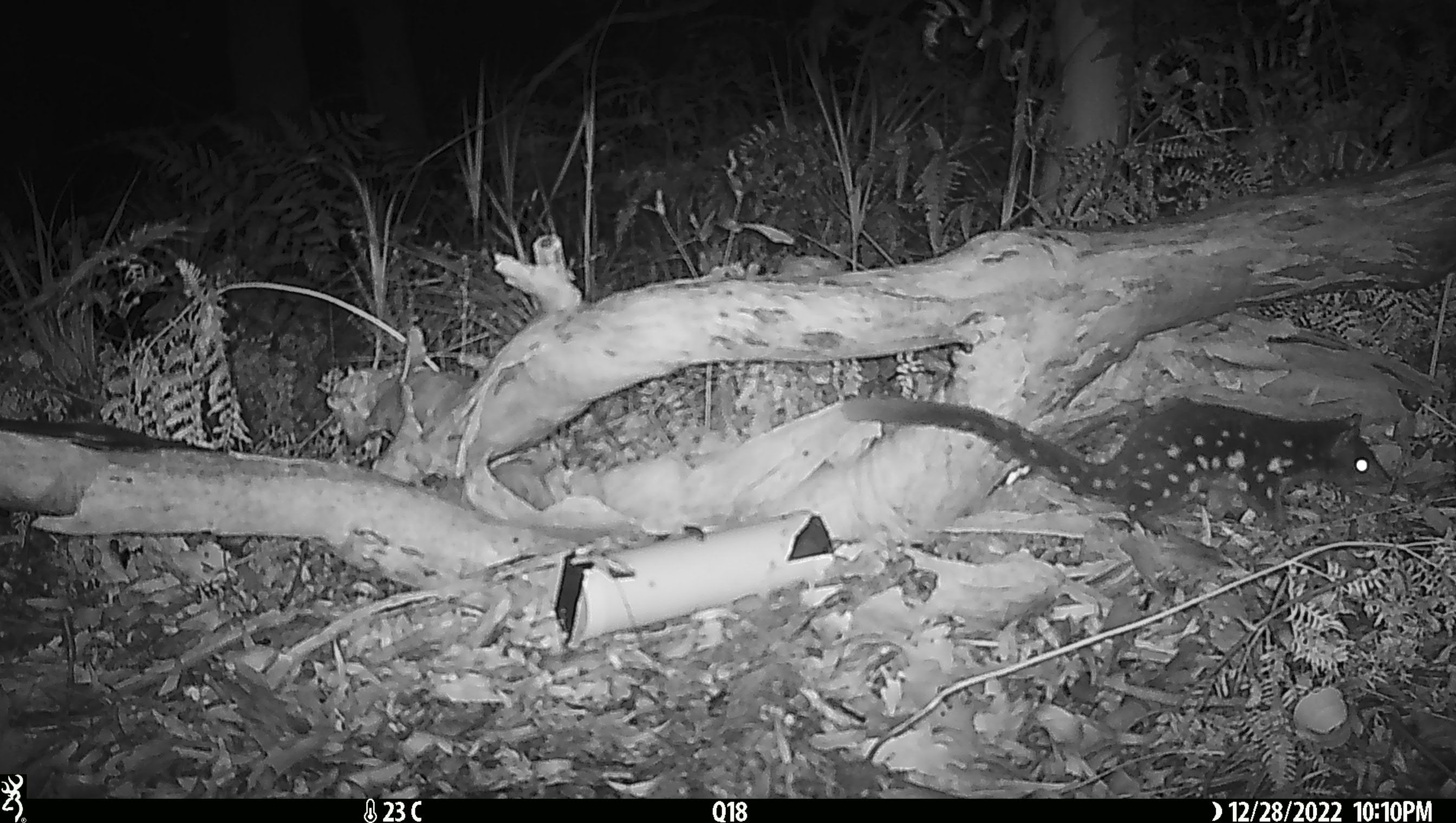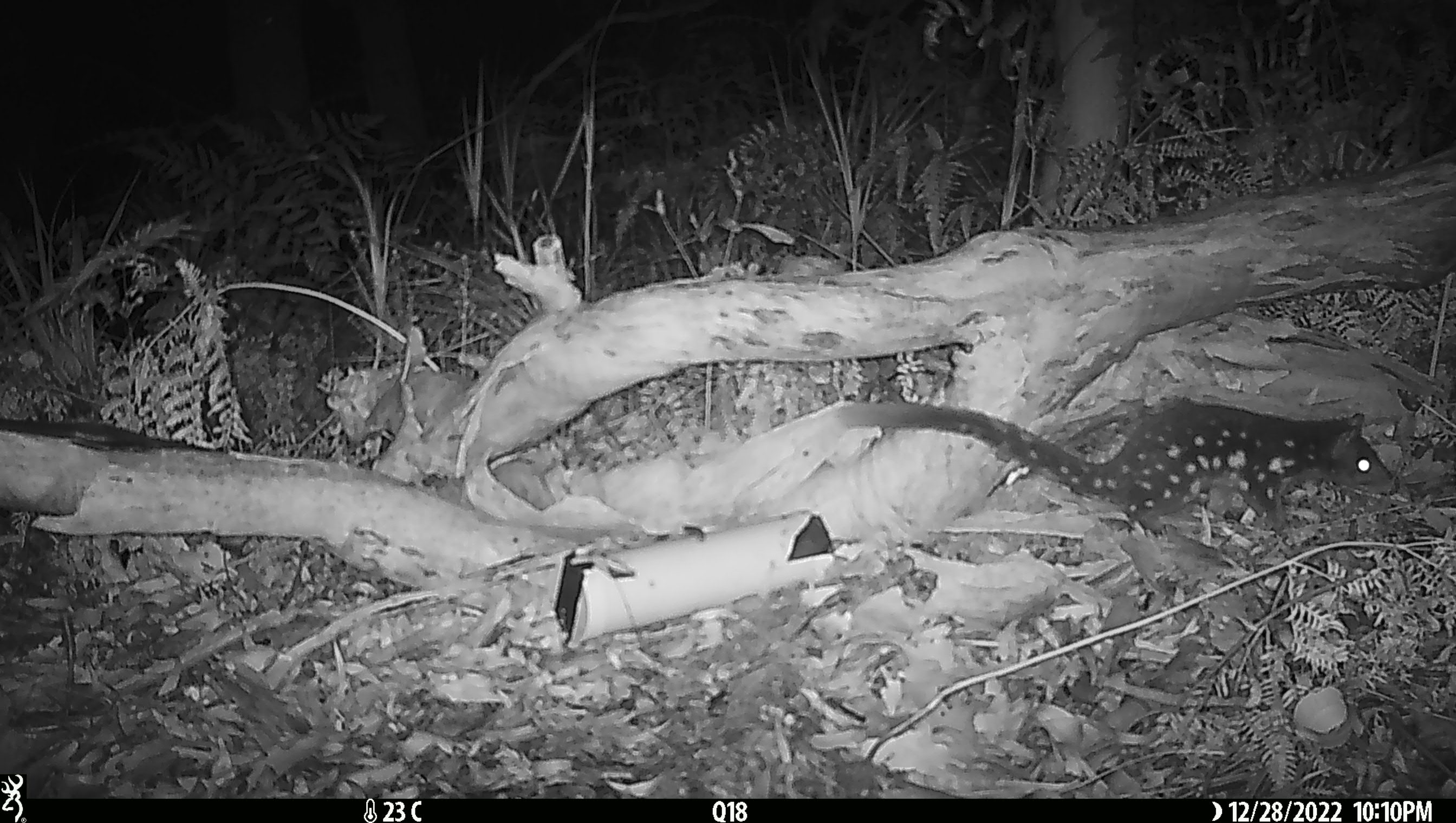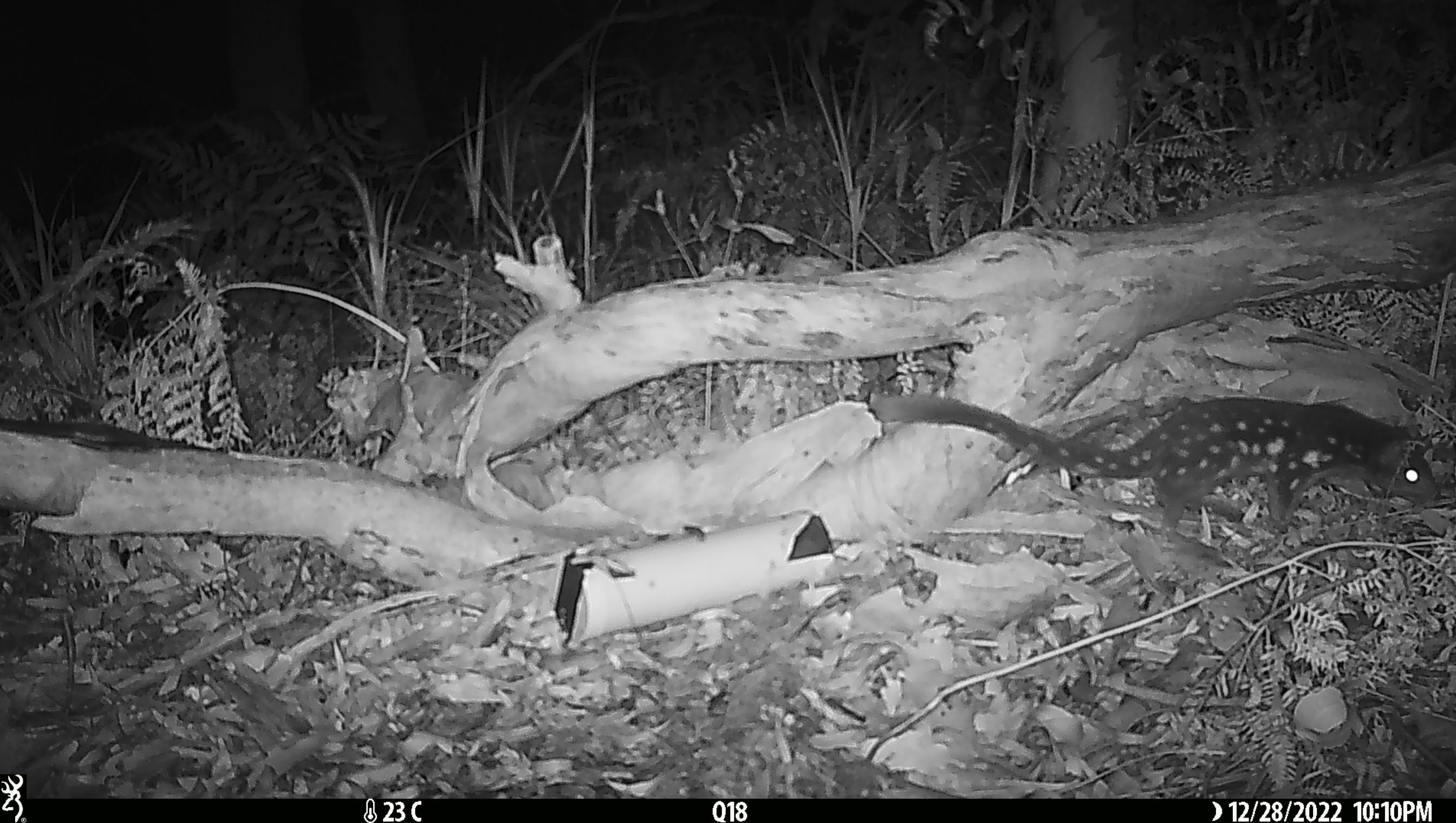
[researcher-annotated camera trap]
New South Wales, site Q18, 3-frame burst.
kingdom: Animalia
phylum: Chordata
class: Mammalia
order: Dasyuromorphia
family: Dasyuridae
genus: Dasyurus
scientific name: Dasyurus maculatus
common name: spotted-tailed quoll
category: quoll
Quoll (spotted-tailed quoll) (Dasyurus maculatus).